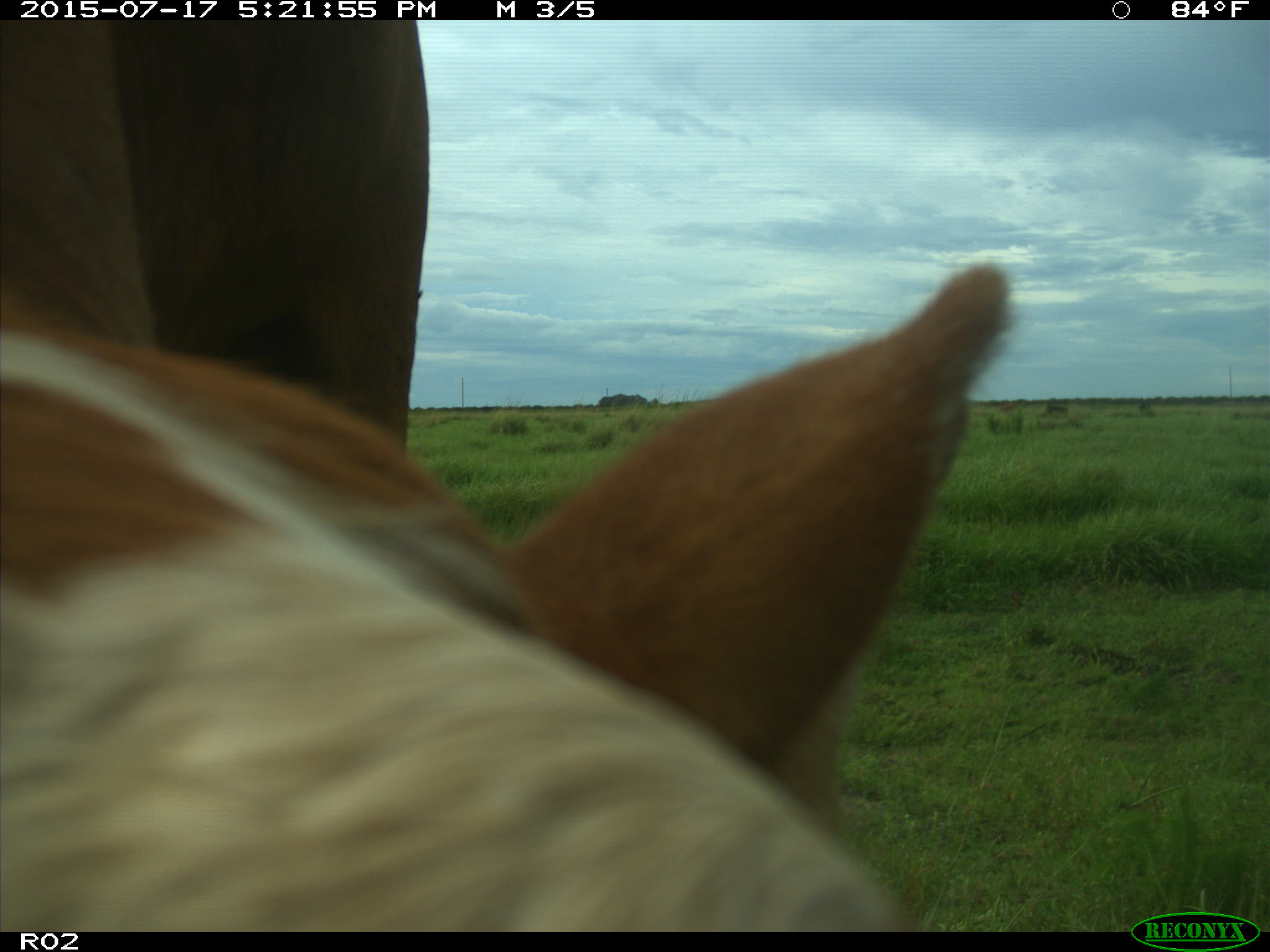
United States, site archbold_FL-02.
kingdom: Animalia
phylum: Chordata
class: Mammalia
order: Artiodactyla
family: Bovidae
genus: Bos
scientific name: Bos taurus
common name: domestic cow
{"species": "Bos taurus (domestic cow)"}